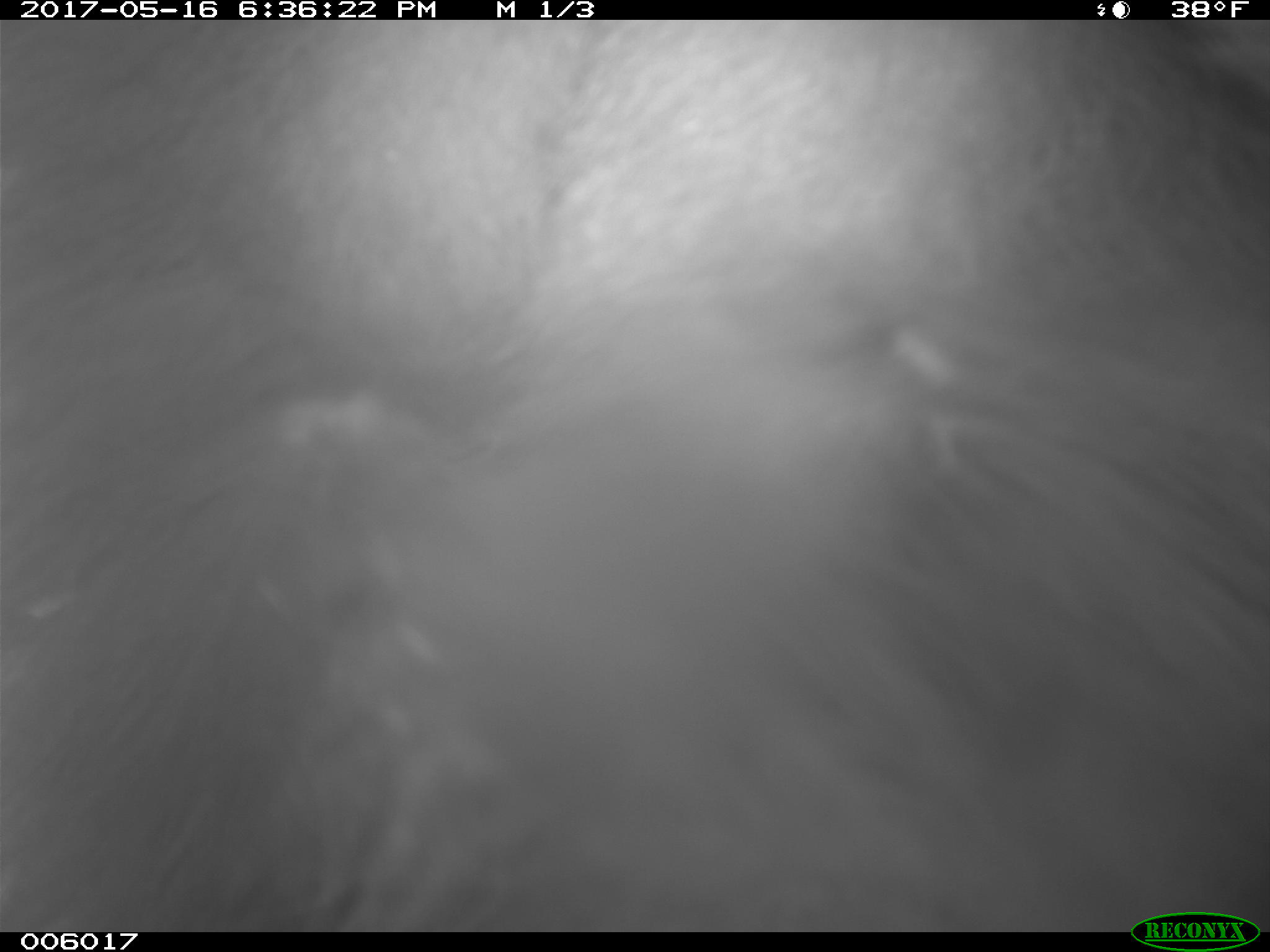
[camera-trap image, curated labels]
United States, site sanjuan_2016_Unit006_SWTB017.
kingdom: Animalia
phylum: Chordata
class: Mammalia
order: Carnivora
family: Ursidae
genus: Ursus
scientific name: Ursus americanus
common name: american black bear